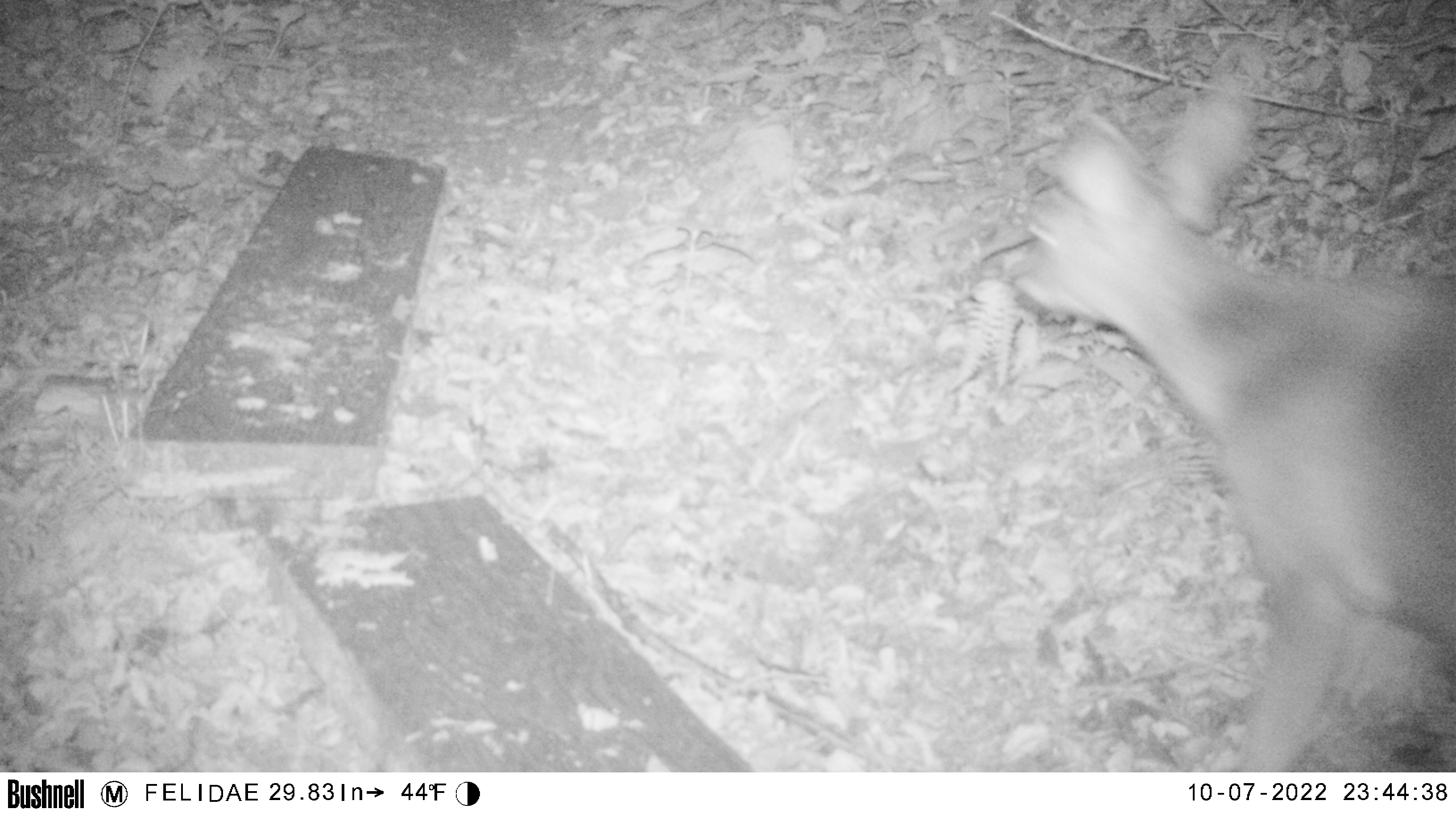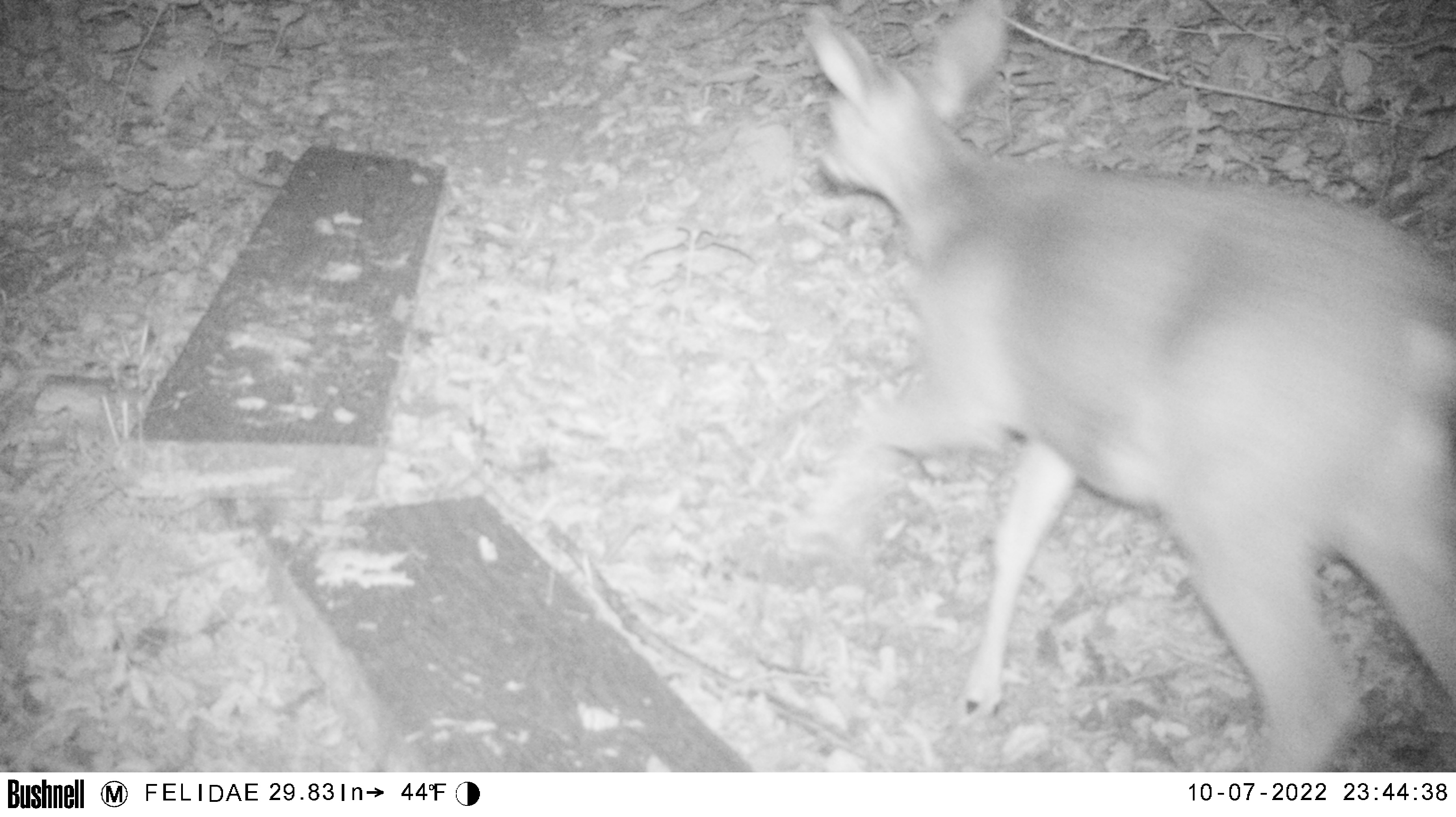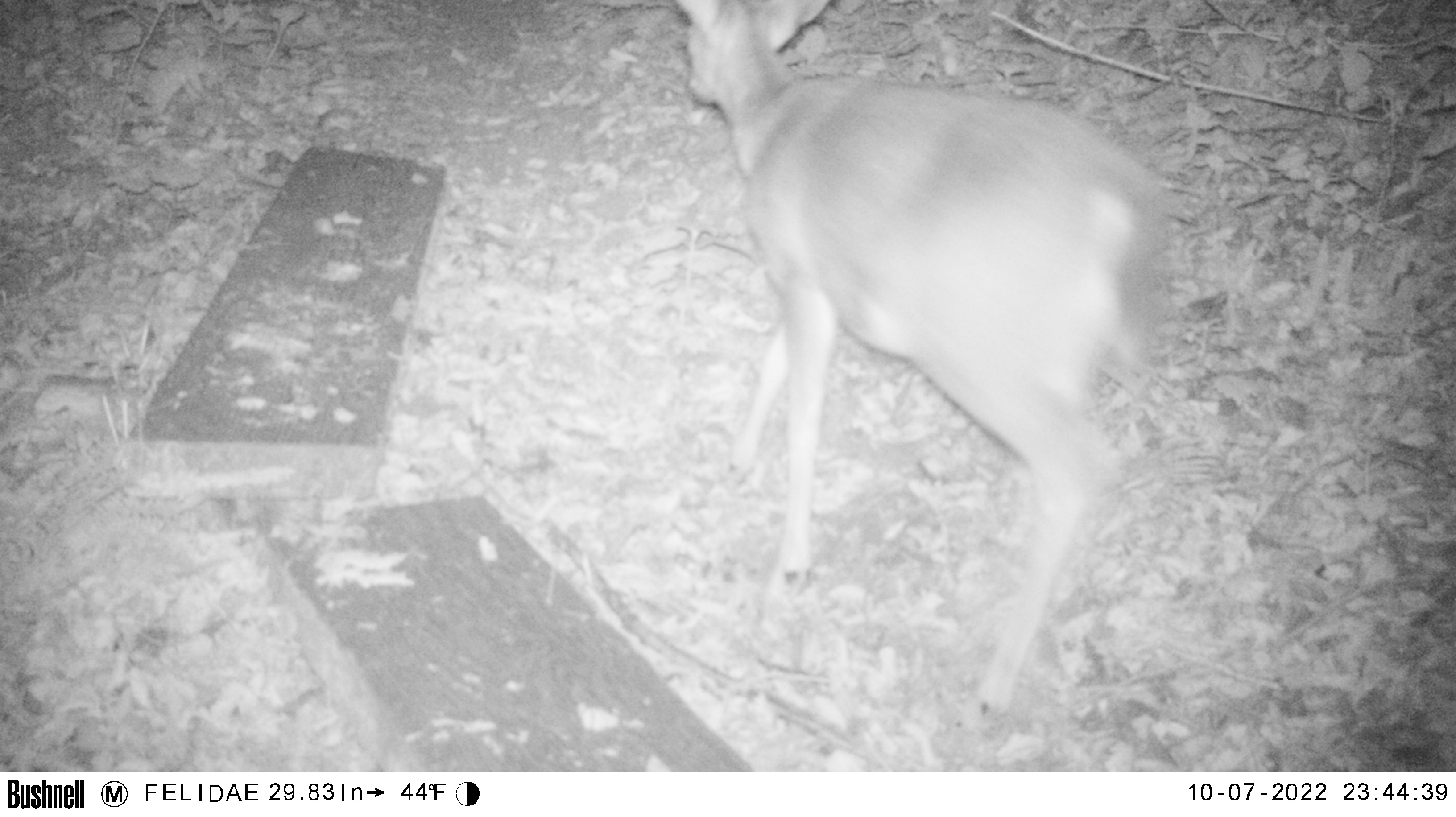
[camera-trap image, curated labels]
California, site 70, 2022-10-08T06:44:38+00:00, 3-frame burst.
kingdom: Animalia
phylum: Chordata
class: Mammalia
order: Artiodactyla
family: Cervidae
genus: Odocoileus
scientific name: Odocoileus hemionus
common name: mule deer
Mule deer (Odocoileus hemionus).